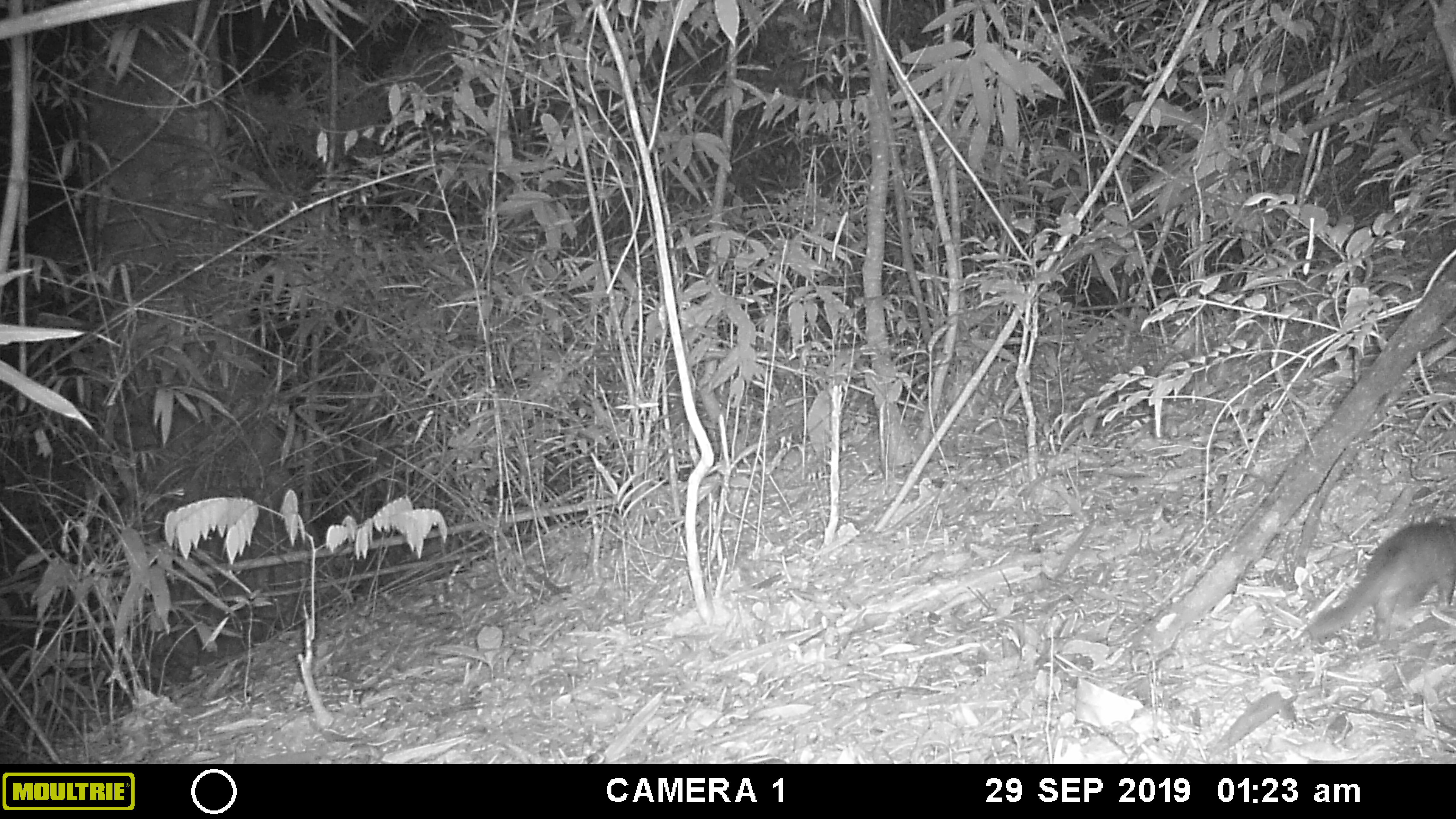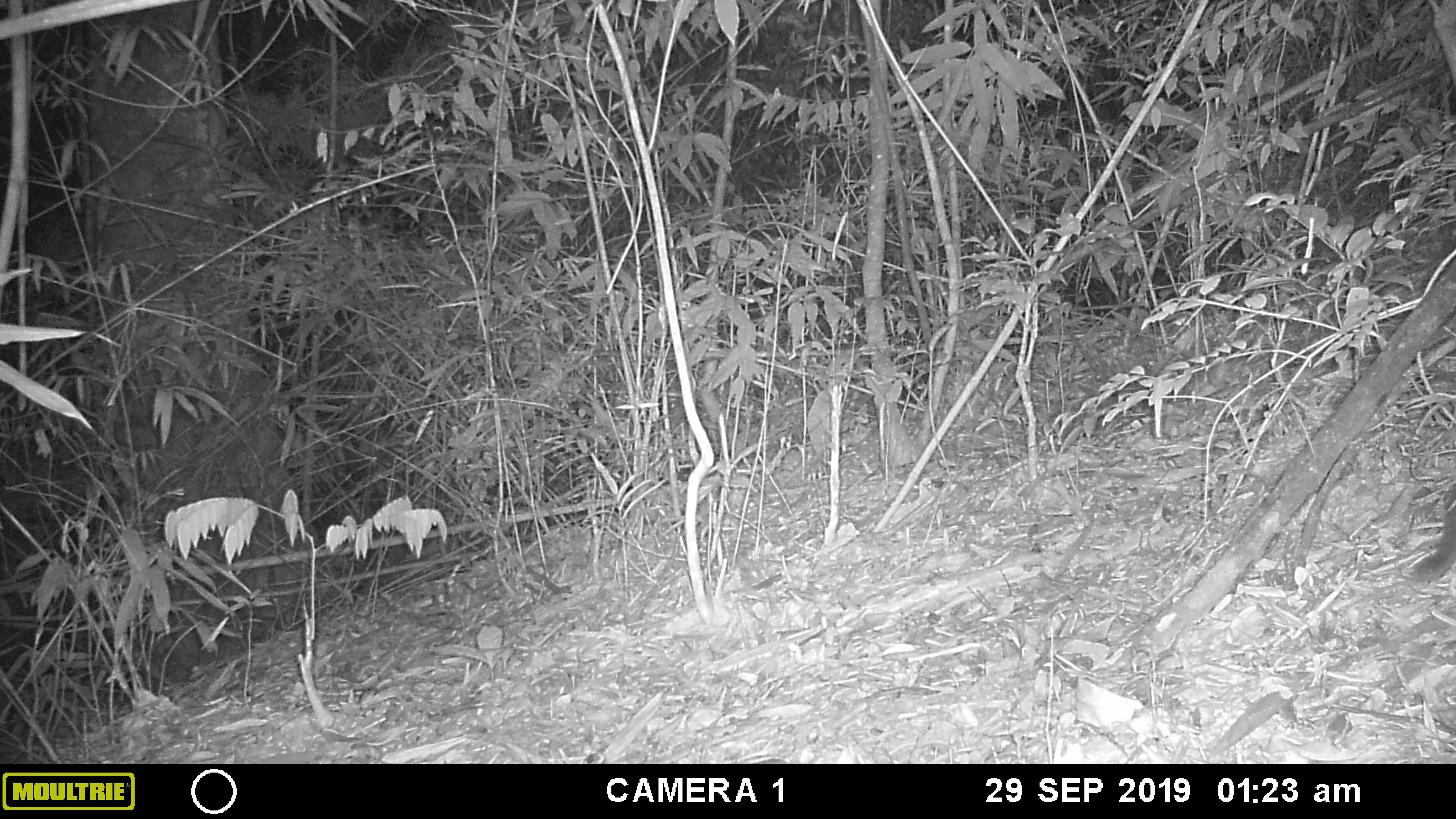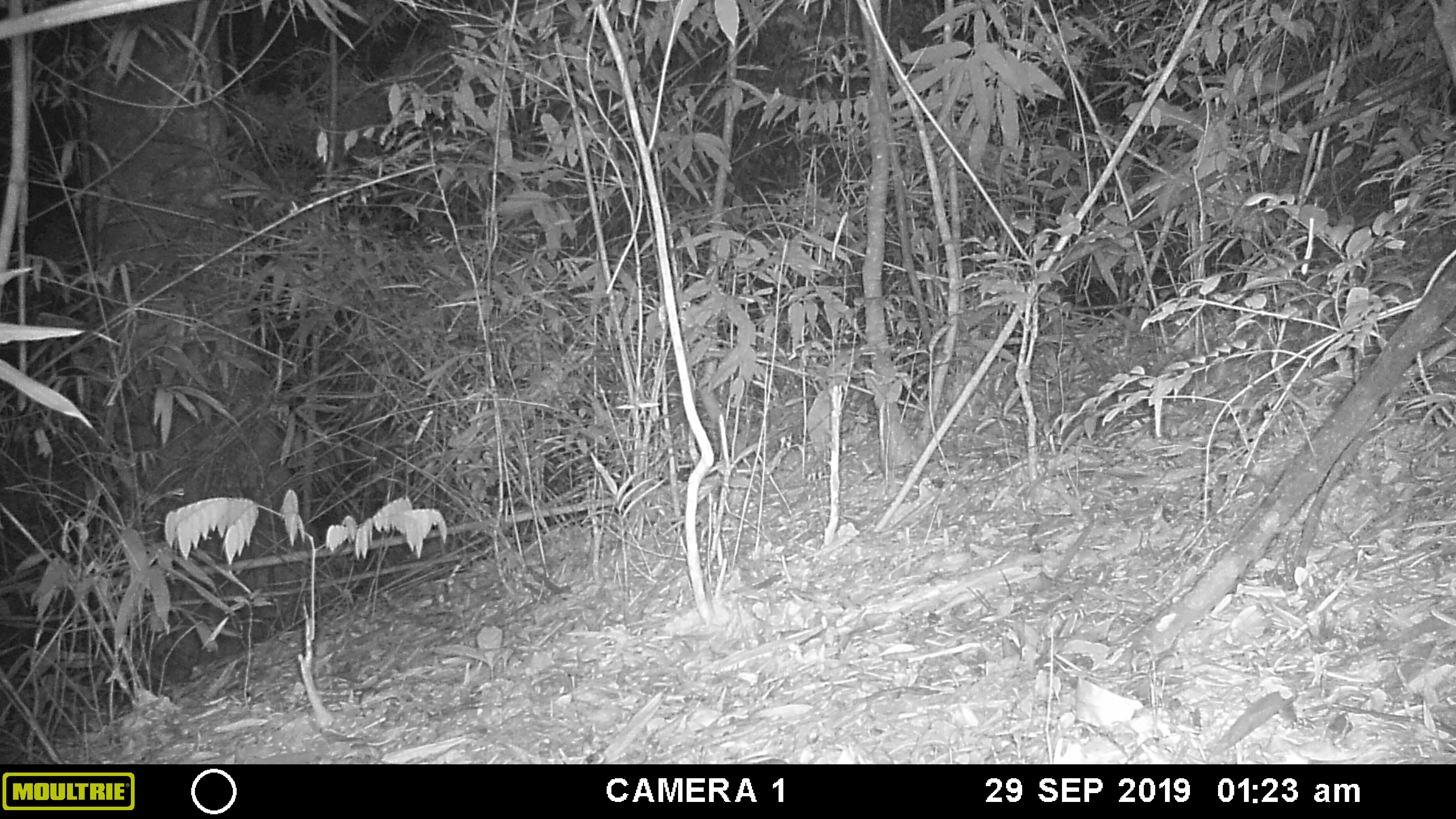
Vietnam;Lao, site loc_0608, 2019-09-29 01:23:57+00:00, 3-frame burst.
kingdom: Animalia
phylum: Chordata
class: Mammalia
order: Carnivora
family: Mustelidae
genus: Melogale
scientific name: Melogale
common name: ferret badger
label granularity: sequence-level